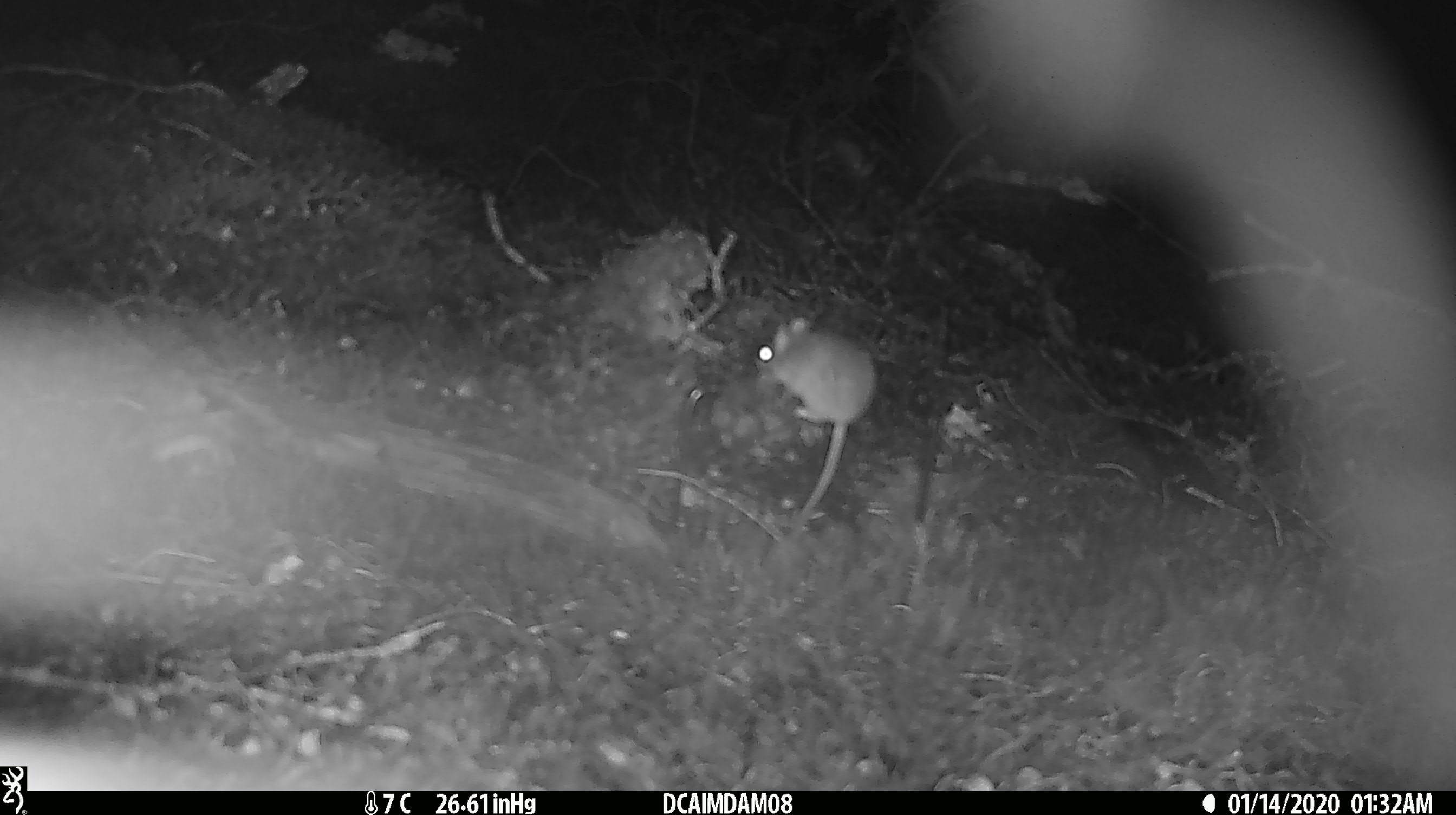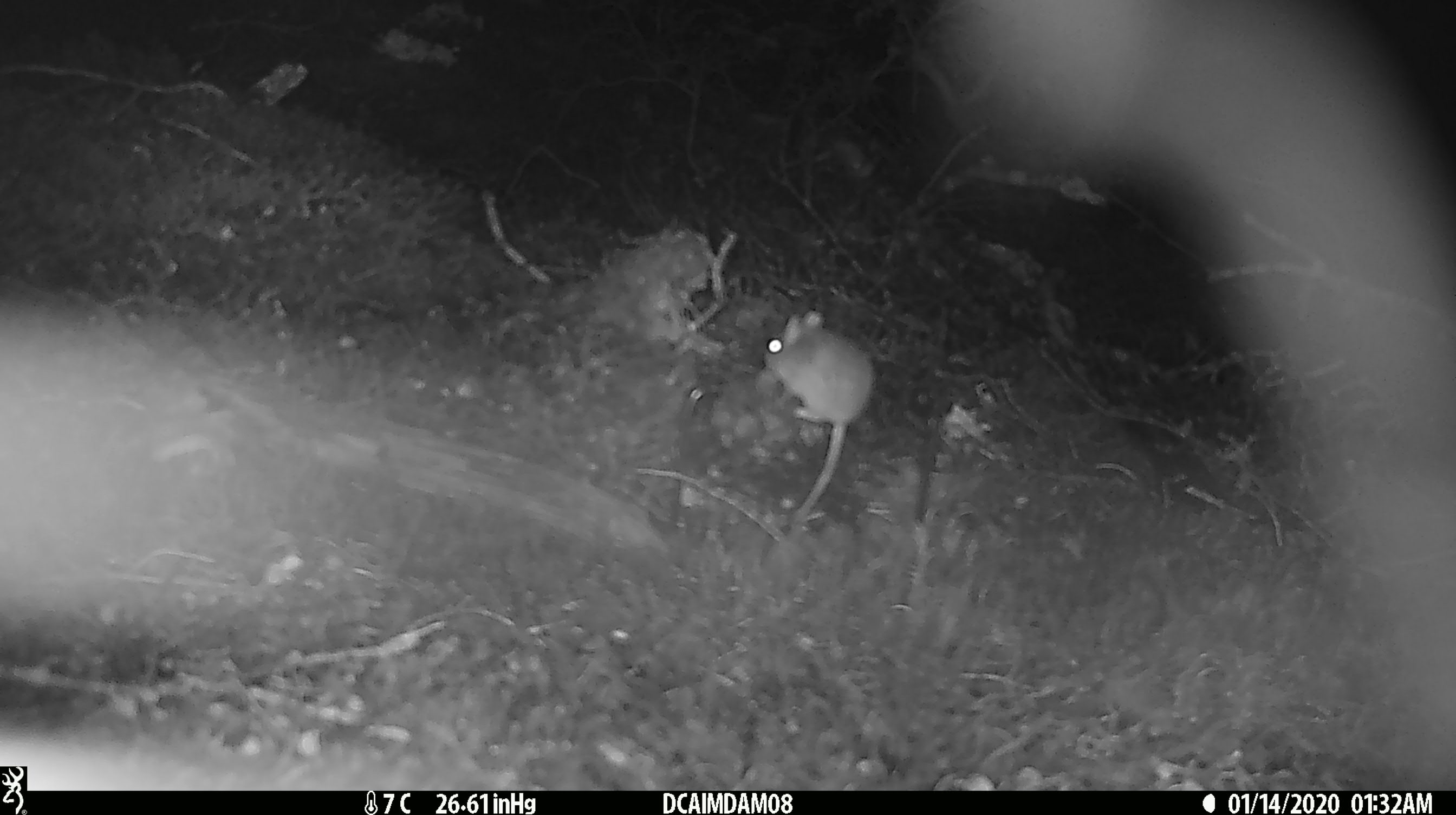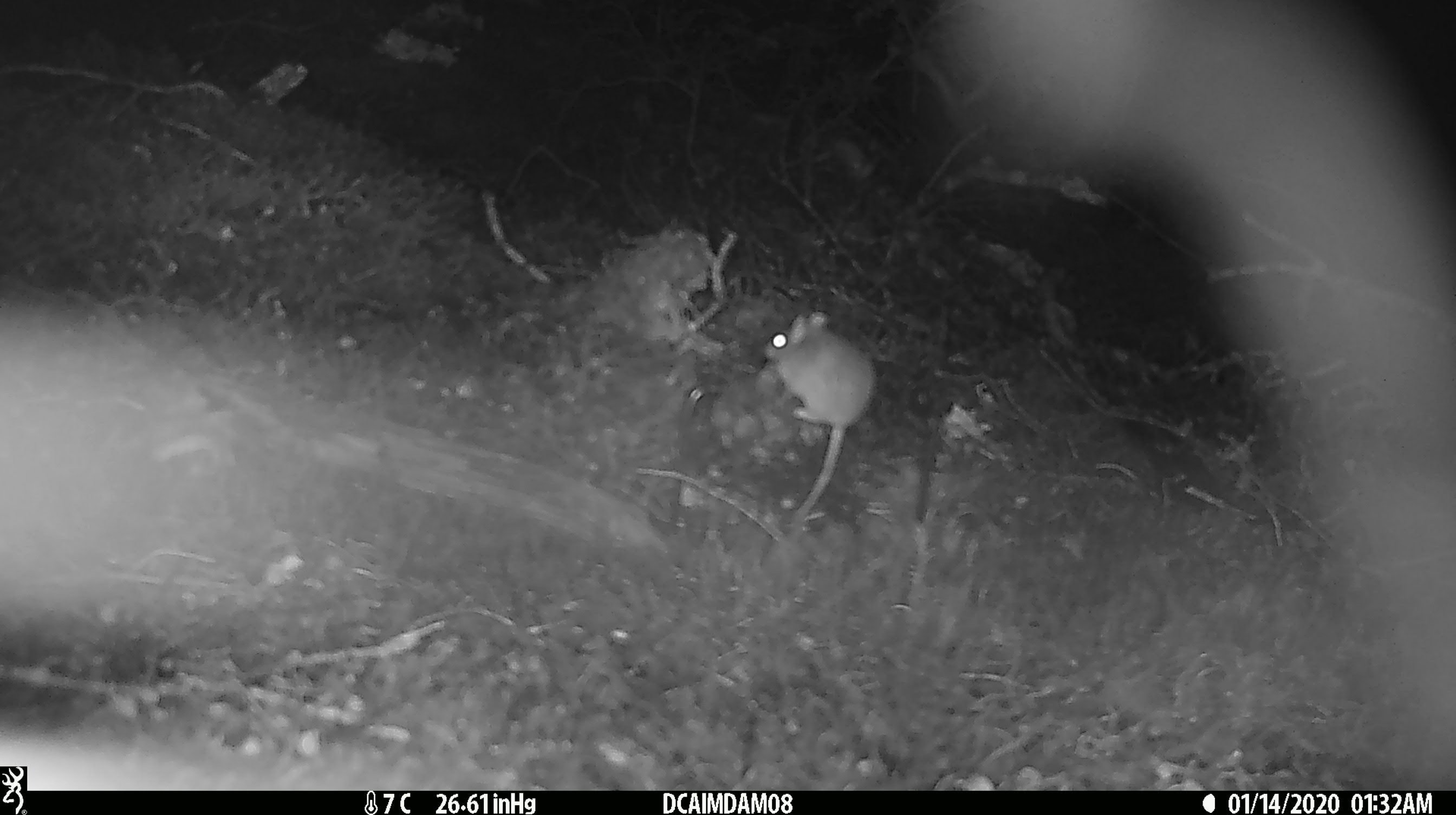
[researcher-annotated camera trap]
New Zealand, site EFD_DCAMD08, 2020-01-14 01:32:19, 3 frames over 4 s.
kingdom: Animalia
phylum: Chordata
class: Mammalia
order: Rodentia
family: Muridae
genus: Mus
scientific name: Mus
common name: mouse